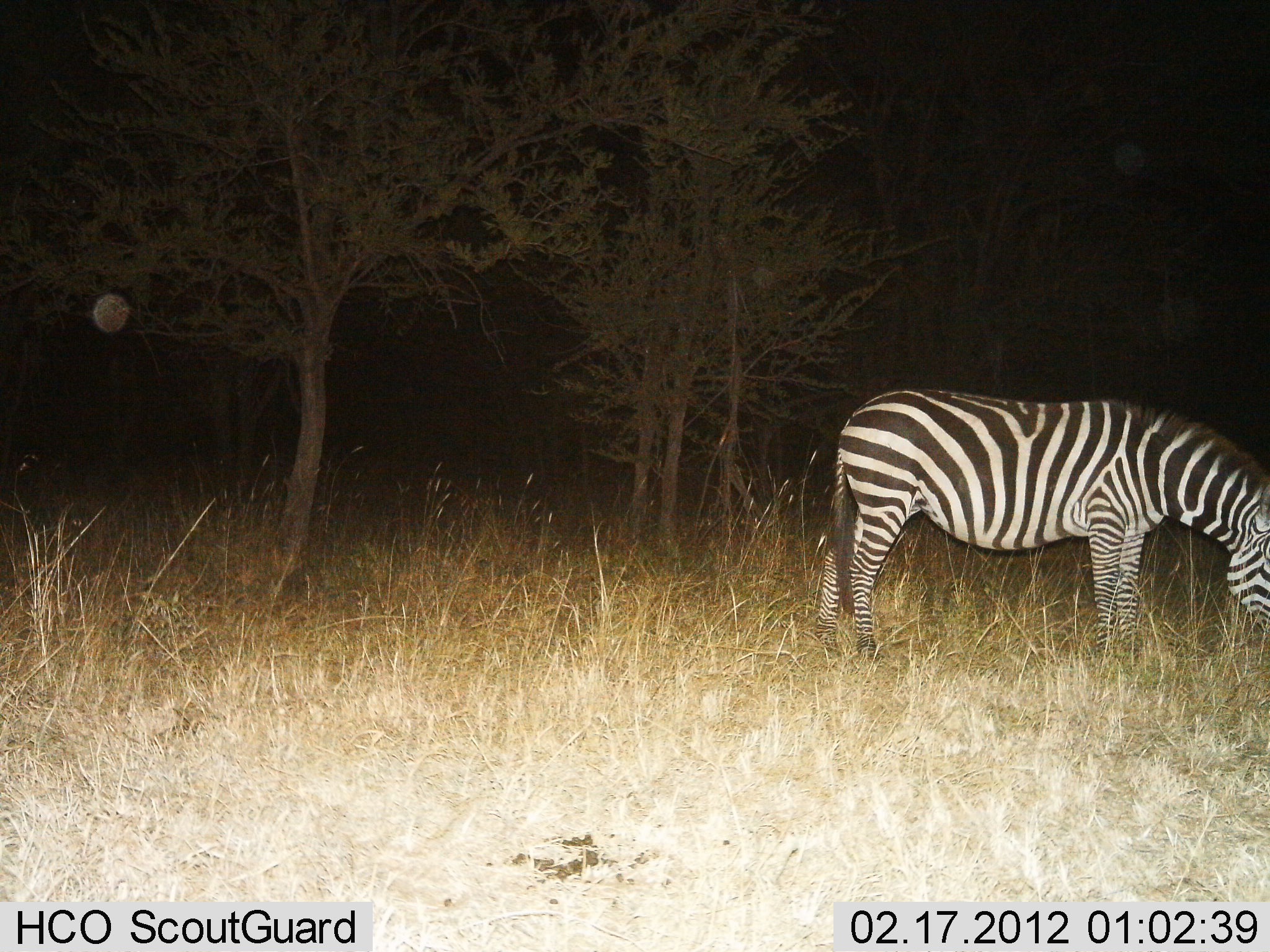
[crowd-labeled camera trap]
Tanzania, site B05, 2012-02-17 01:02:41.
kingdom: Animalia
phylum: Chordata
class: Mammalia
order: Perissodactyla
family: Equidae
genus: Equus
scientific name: Equus quagga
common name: plains zebra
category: zebra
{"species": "zebra (plains zebra) (Equus quagga)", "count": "1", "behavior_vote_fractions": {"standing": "32%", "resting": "0%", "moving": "0%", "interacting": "0%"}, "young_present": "0%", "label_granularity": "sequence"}